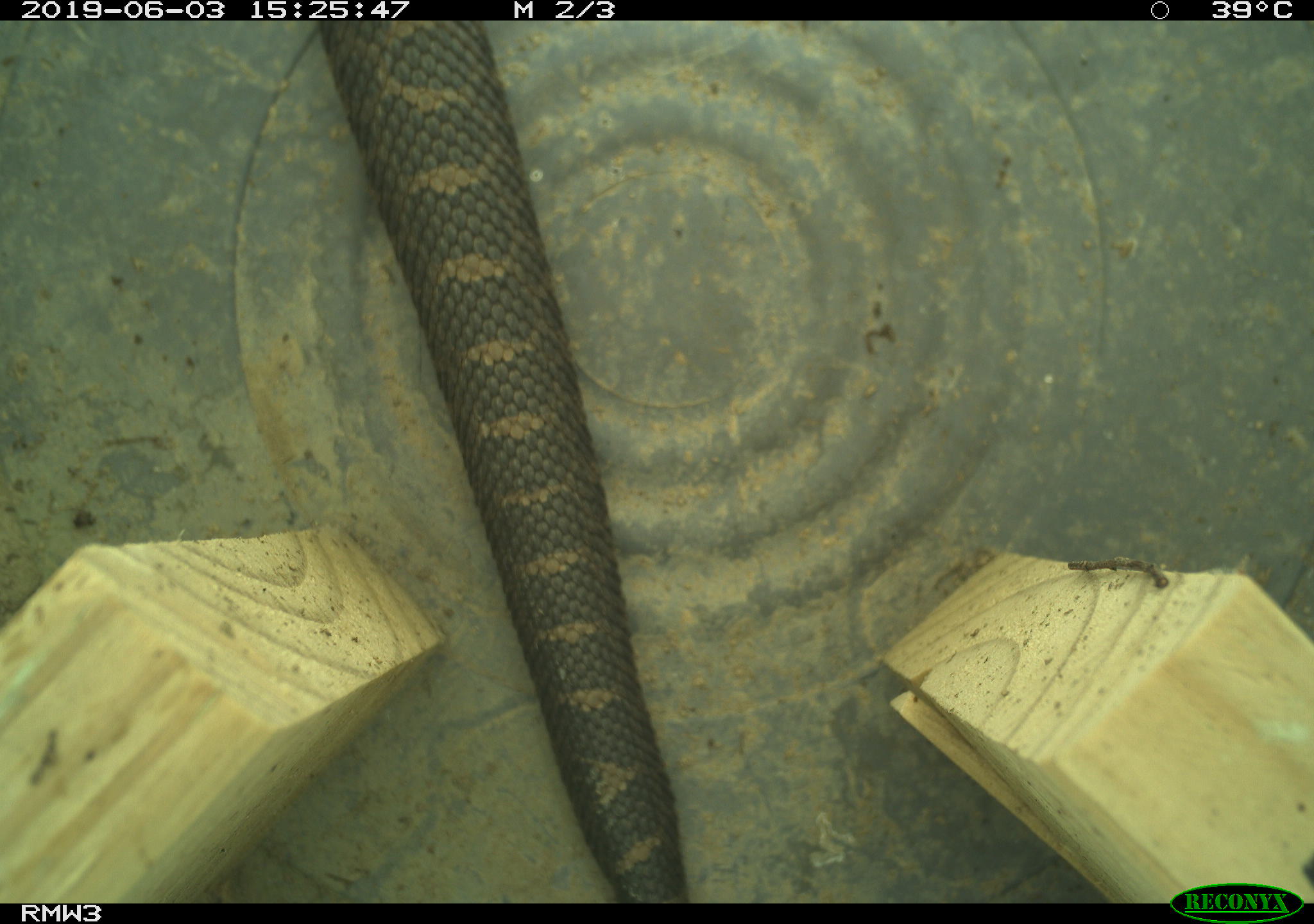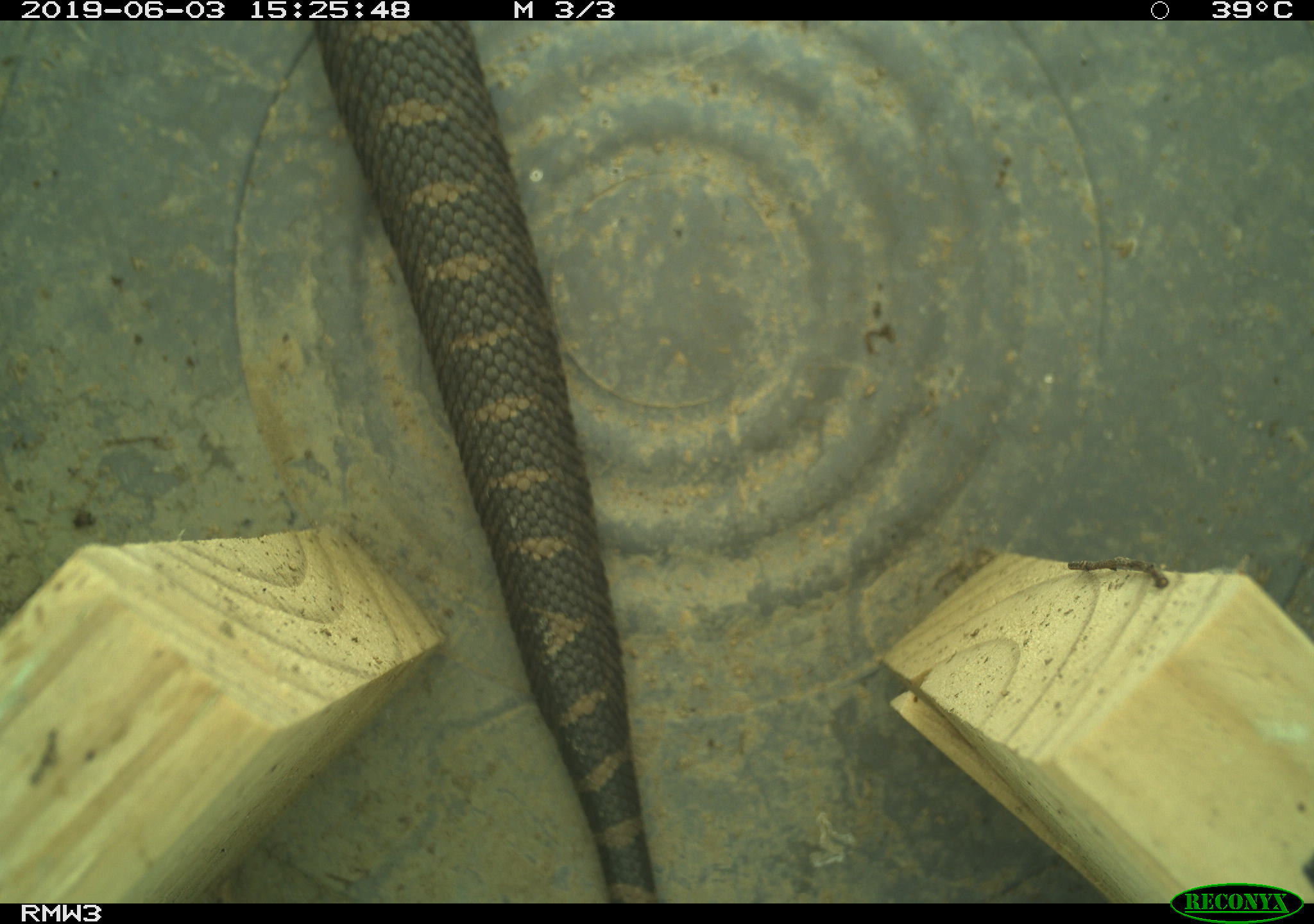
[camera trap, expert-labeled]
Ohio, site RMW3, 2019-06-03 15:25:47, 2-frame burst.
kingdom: Animalia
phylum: Chordata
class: Reptilia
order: Squamata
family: Viperidae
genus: Sistrurus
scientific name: Sistrurus catenatus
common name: eastern massasauga